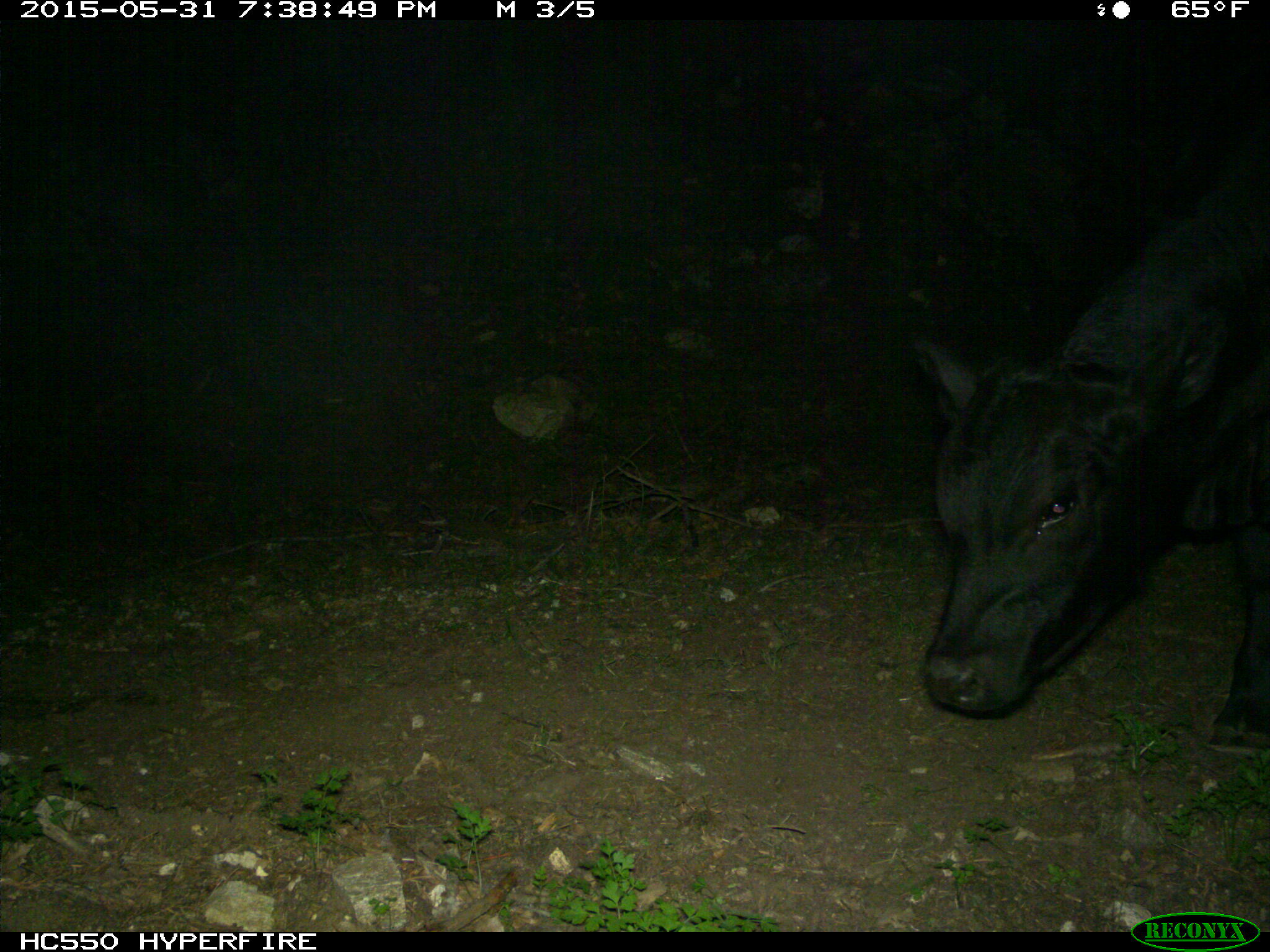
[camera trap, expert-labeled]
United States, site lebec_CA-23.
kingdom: Animalia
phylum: Chordata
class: Mammalia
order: Artiodactyla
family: Bovidae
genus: Bos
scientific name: Bos taurus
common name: domestic cow